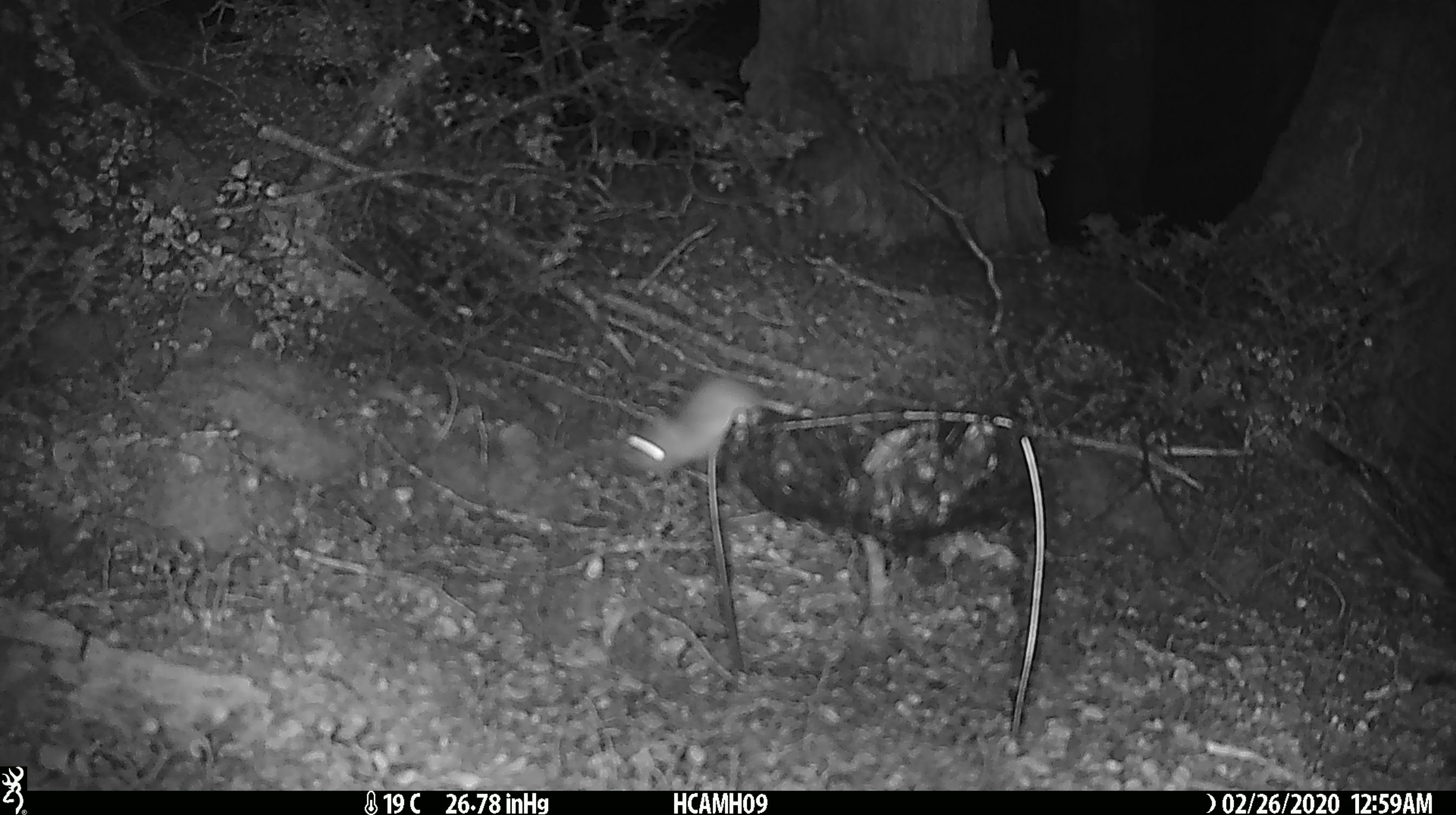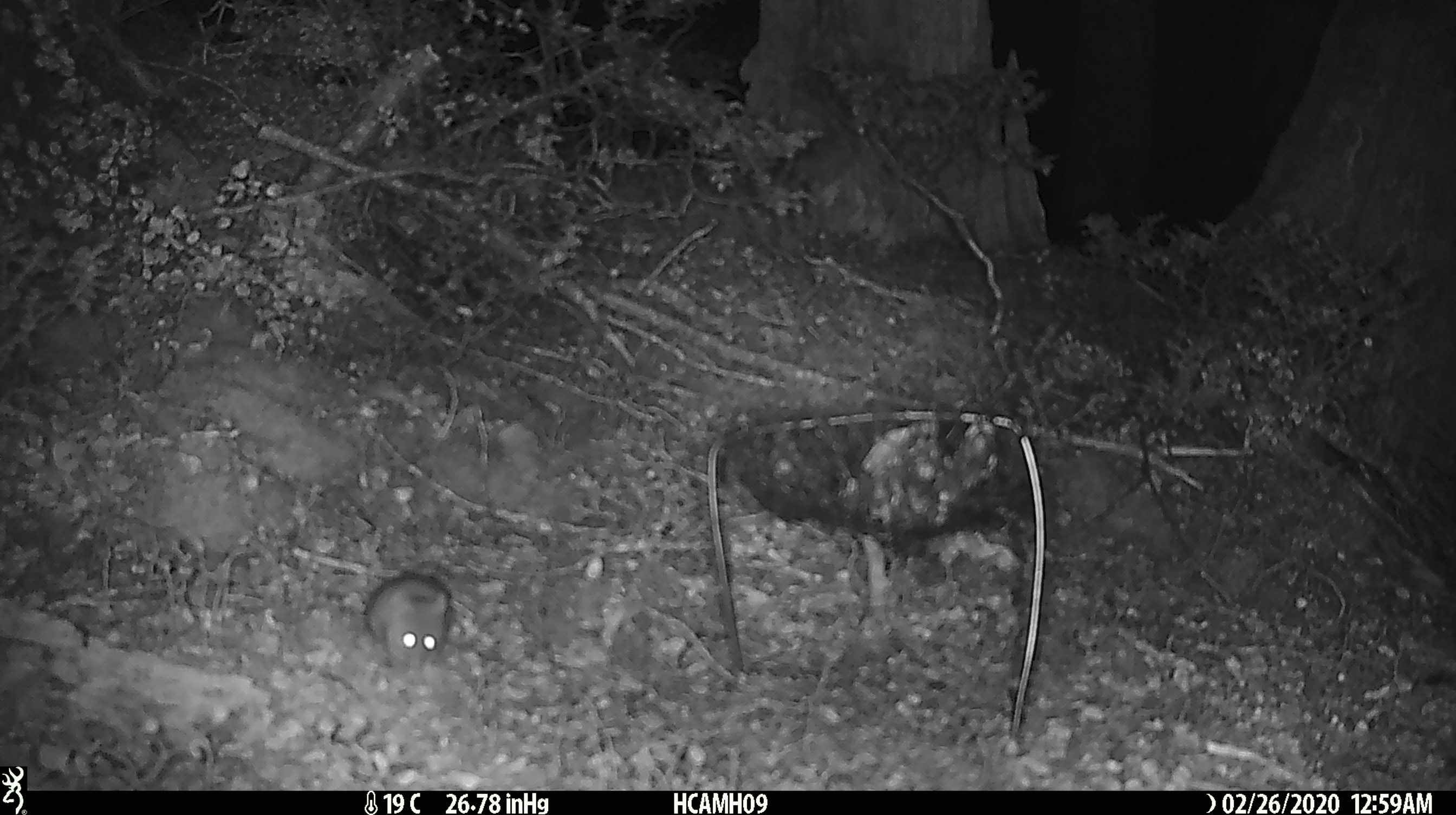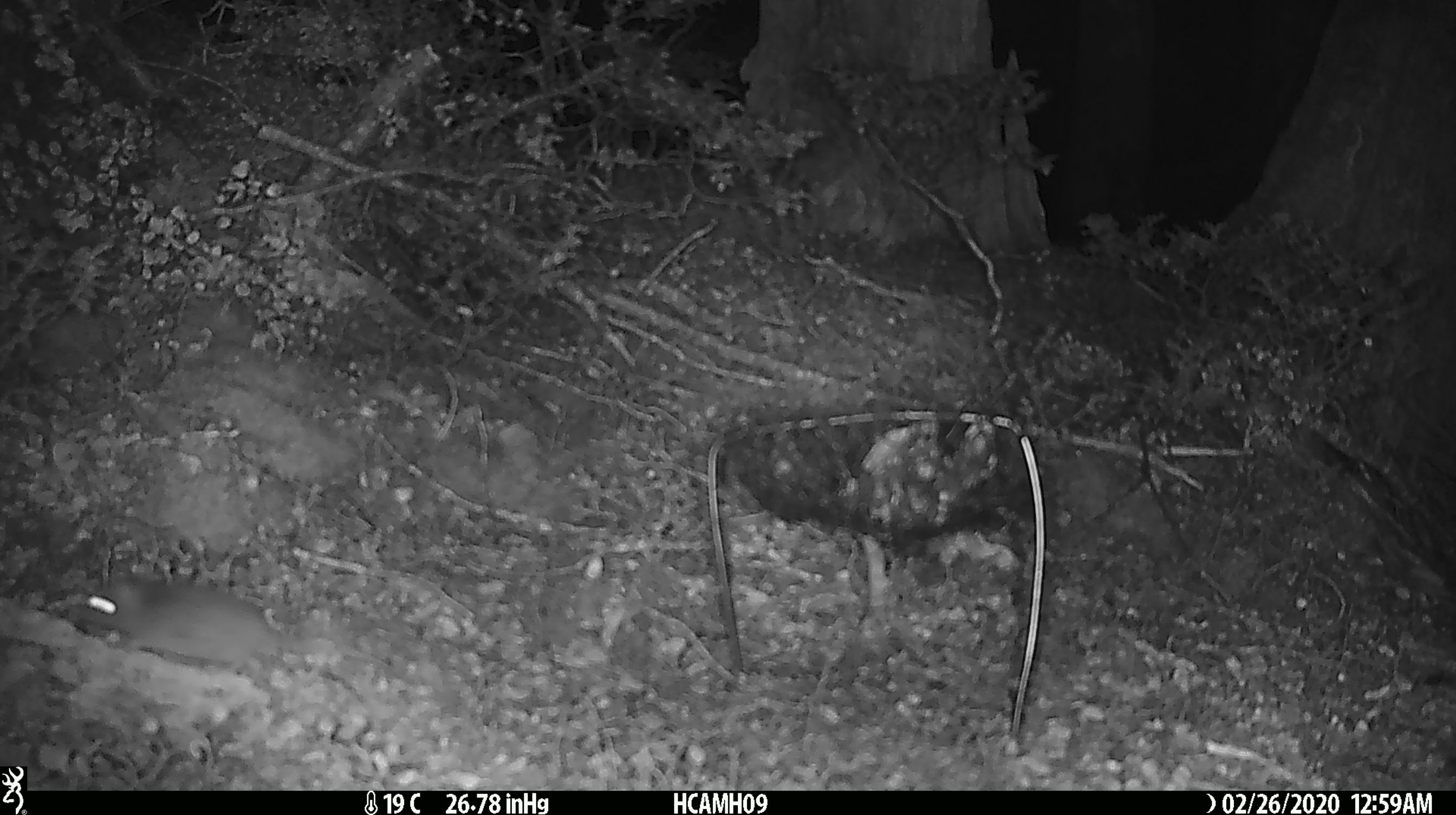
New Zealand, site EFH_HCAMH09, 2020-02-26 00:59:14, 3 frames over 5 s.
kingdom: Animalia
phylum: Chordata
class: Mammalia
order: Rodentia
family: Muridae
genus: Mus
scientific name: Mus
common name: mouse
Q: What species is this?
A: Mouse (Mus).